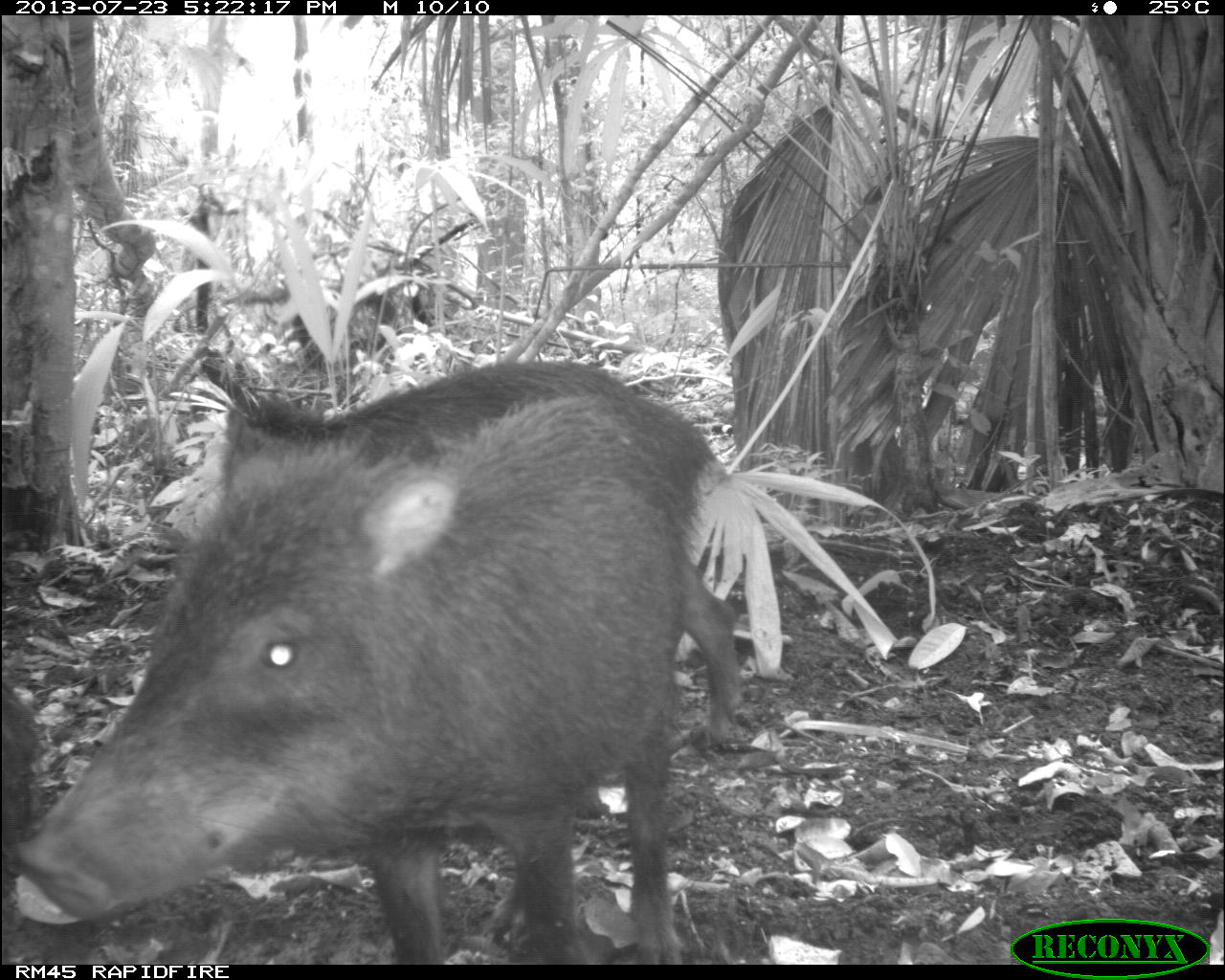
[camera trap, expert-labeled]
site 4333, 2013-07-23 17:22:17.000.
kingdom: Animalia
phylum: Chordata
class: Mammalia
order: Artiodactyla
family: Tayassuidae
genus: Tayassu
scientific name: Tayassu pecari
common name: white-lipped peccary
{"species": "Tayassu pecari (white-lipped peccary)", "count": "4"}